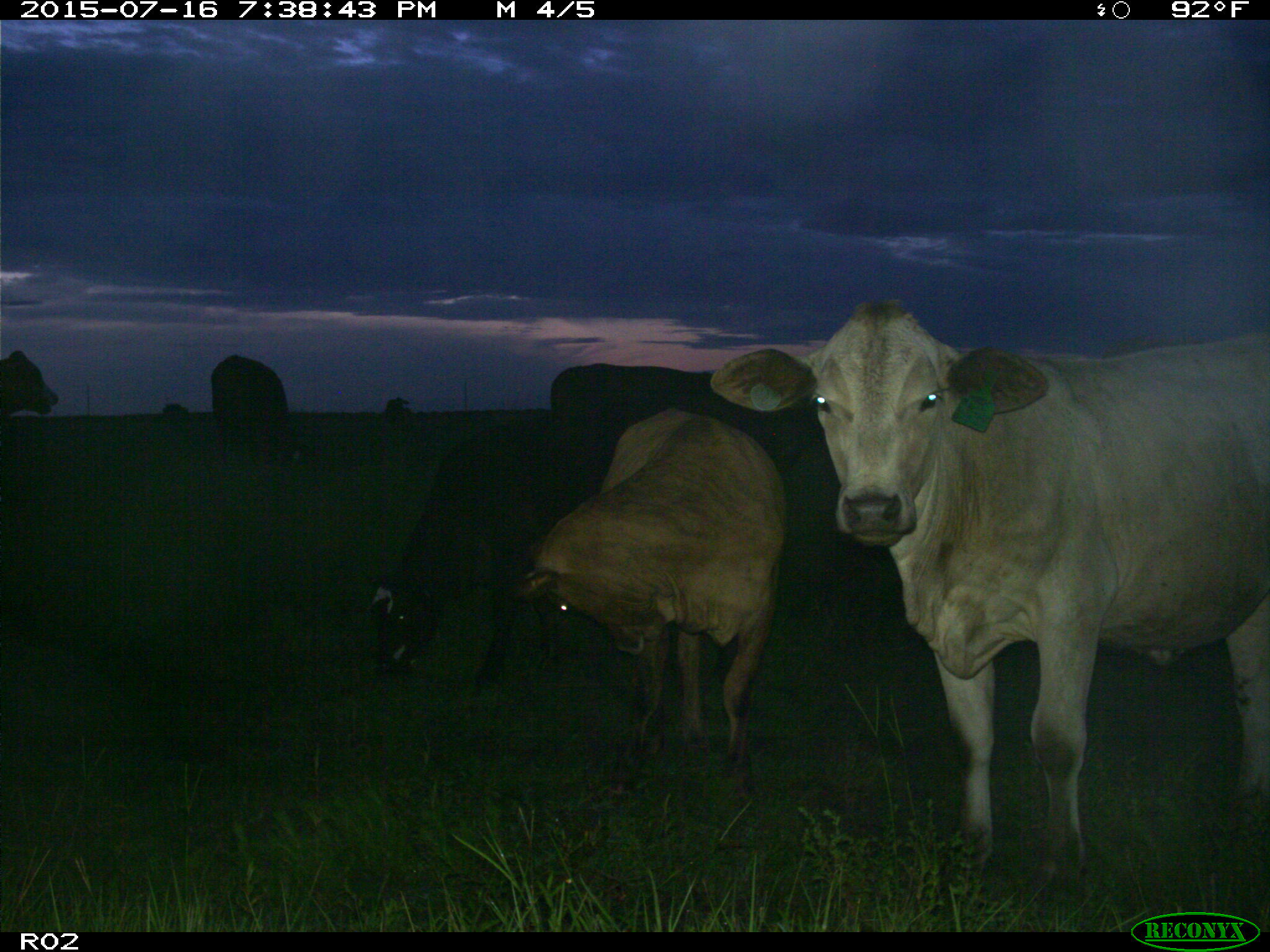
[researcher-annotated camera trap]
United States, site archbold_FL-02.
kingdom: Animalia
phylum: Chordata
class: Mammalia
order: Artiodactyla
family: Bovidae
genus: Bos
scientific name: Bos taurus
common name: domestic cow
Bos taurus (domestic cow).